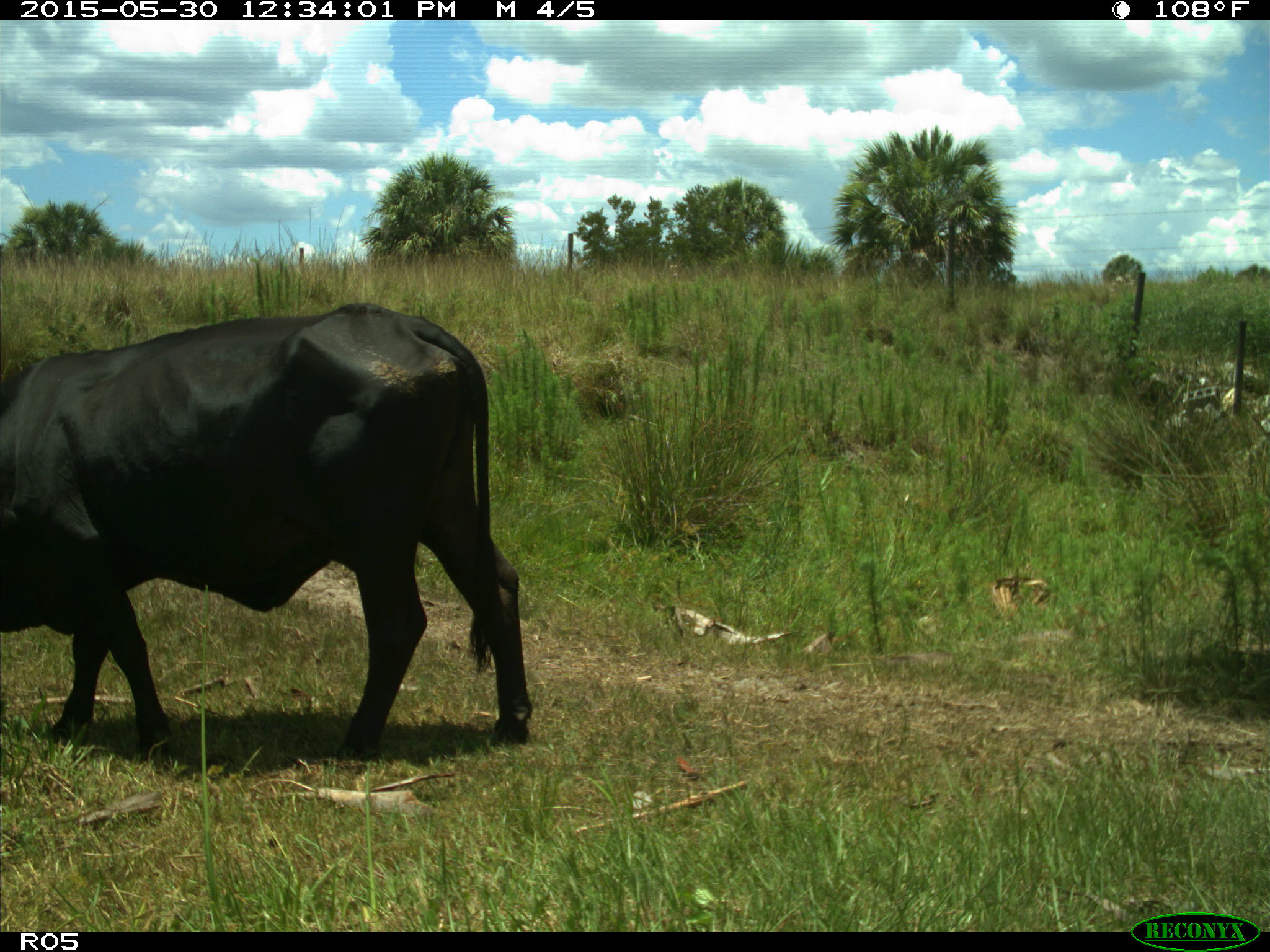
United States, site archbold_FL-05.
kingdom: Animalia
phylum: Chordata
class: Mammalia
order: Artiodactyla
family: Bovidae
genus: Bos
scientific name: Bos taurus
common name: domestic cow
Bos taurus (domestic cow).